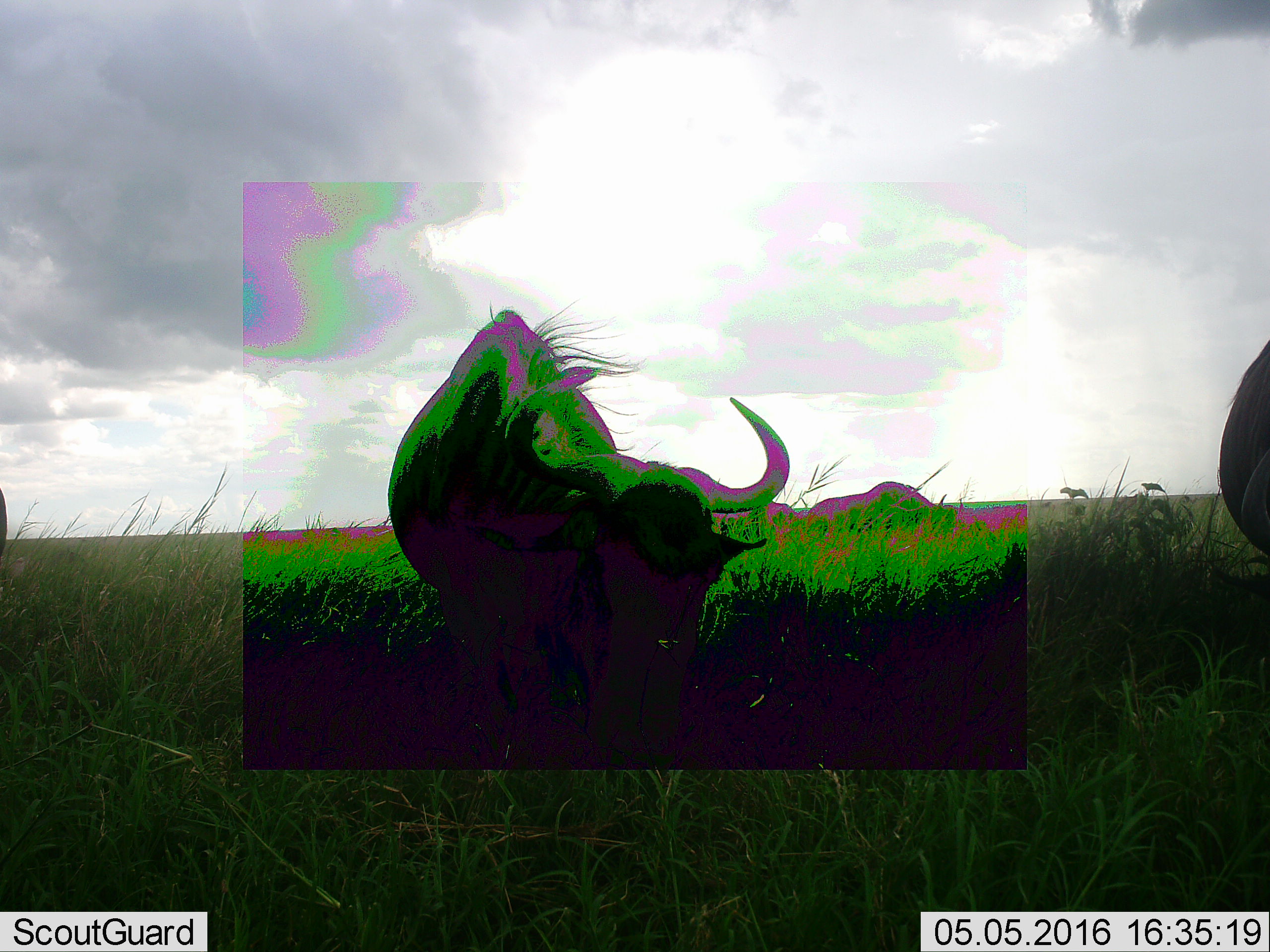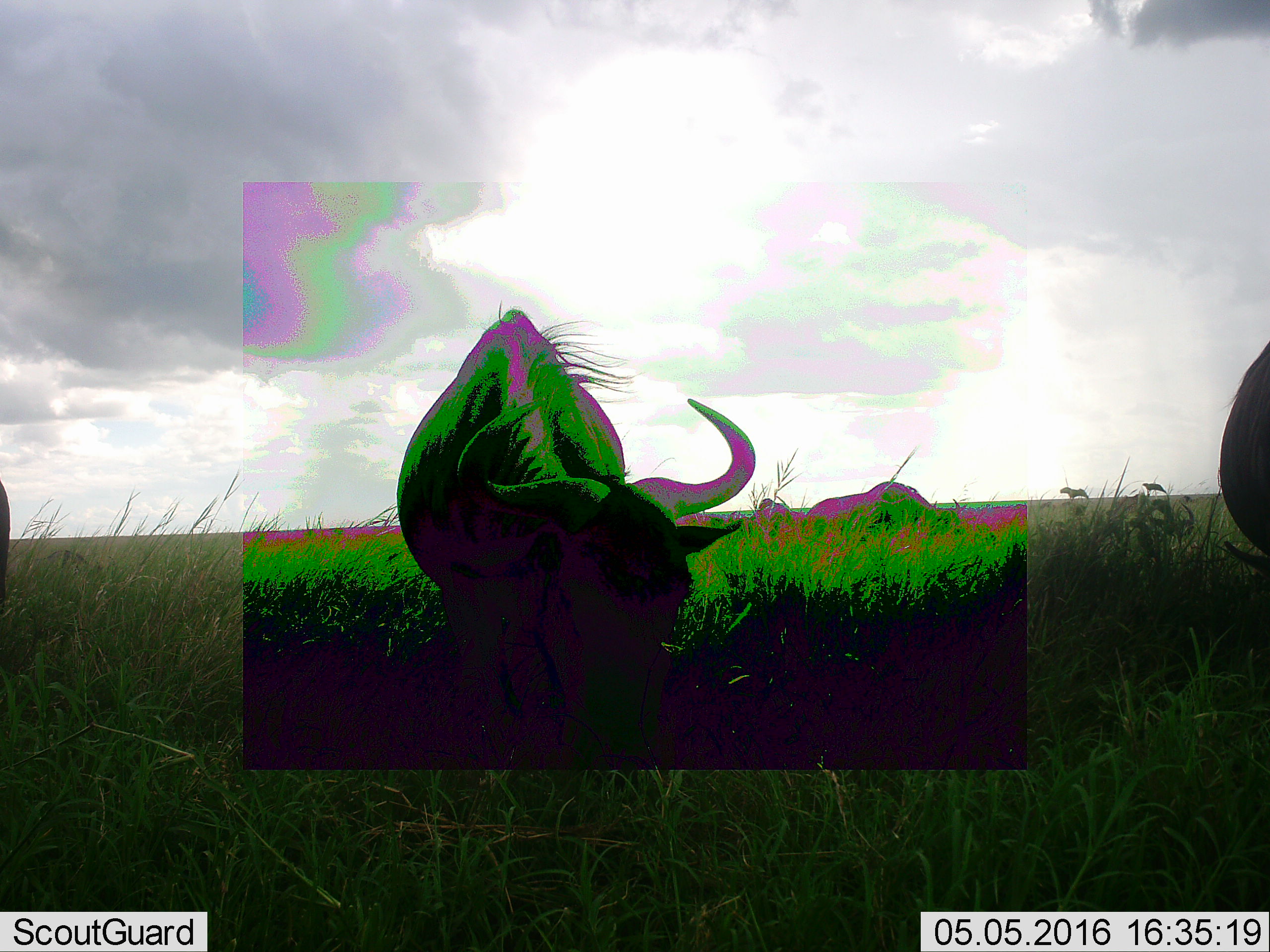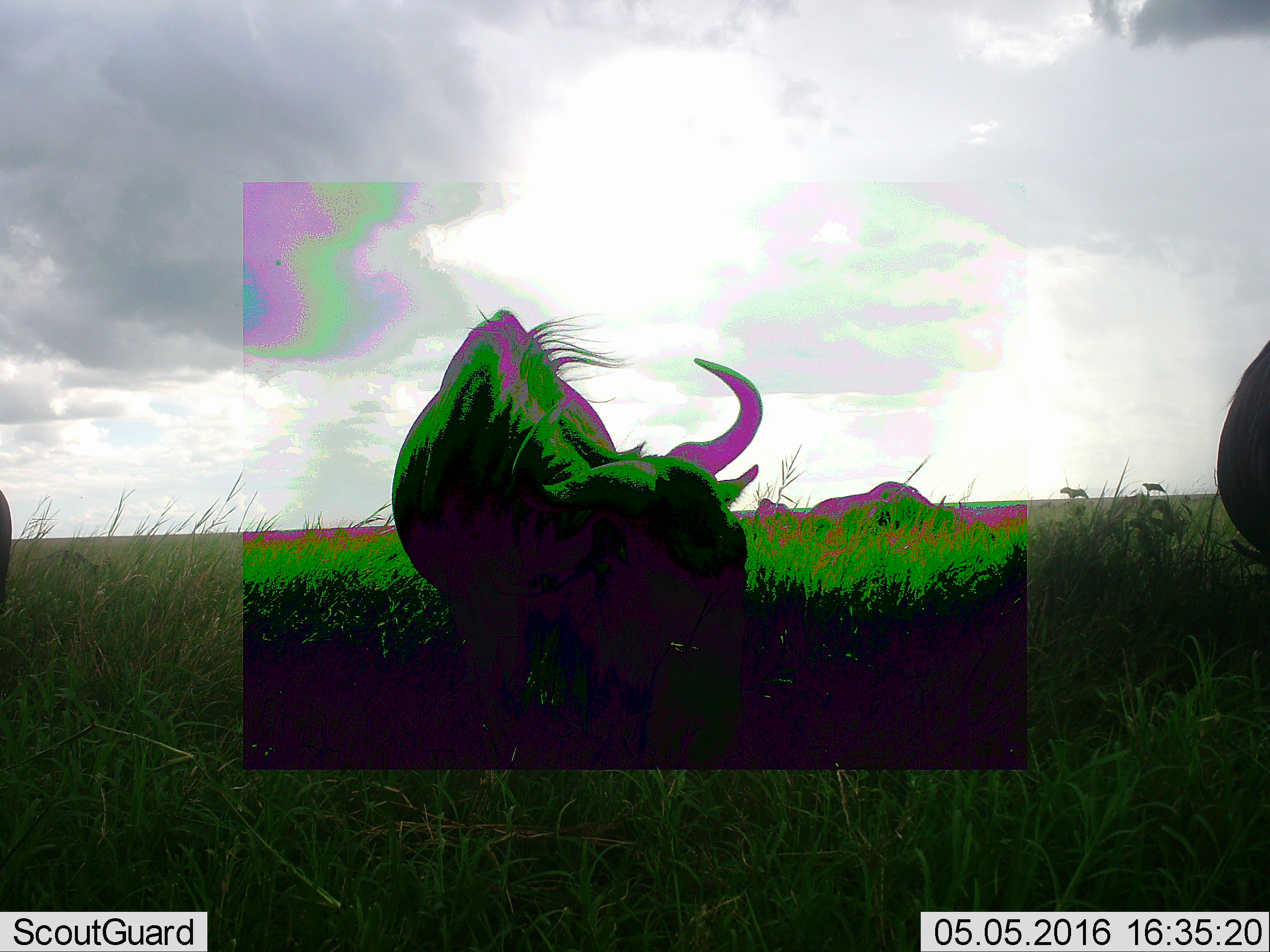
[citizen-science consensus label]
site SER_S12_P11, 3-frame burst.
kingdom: Animalia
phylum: Chordata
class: Mammalia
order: Artiodactyla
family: Bovidae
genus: Connochaetes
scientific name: Connochaetes taurinus taurinus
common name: blue wildebeest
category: wildebeestblue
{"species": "wildebeestblue (blue wildebeest) (Connochaetes taurinus taurinus)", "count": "5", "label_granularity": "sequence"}